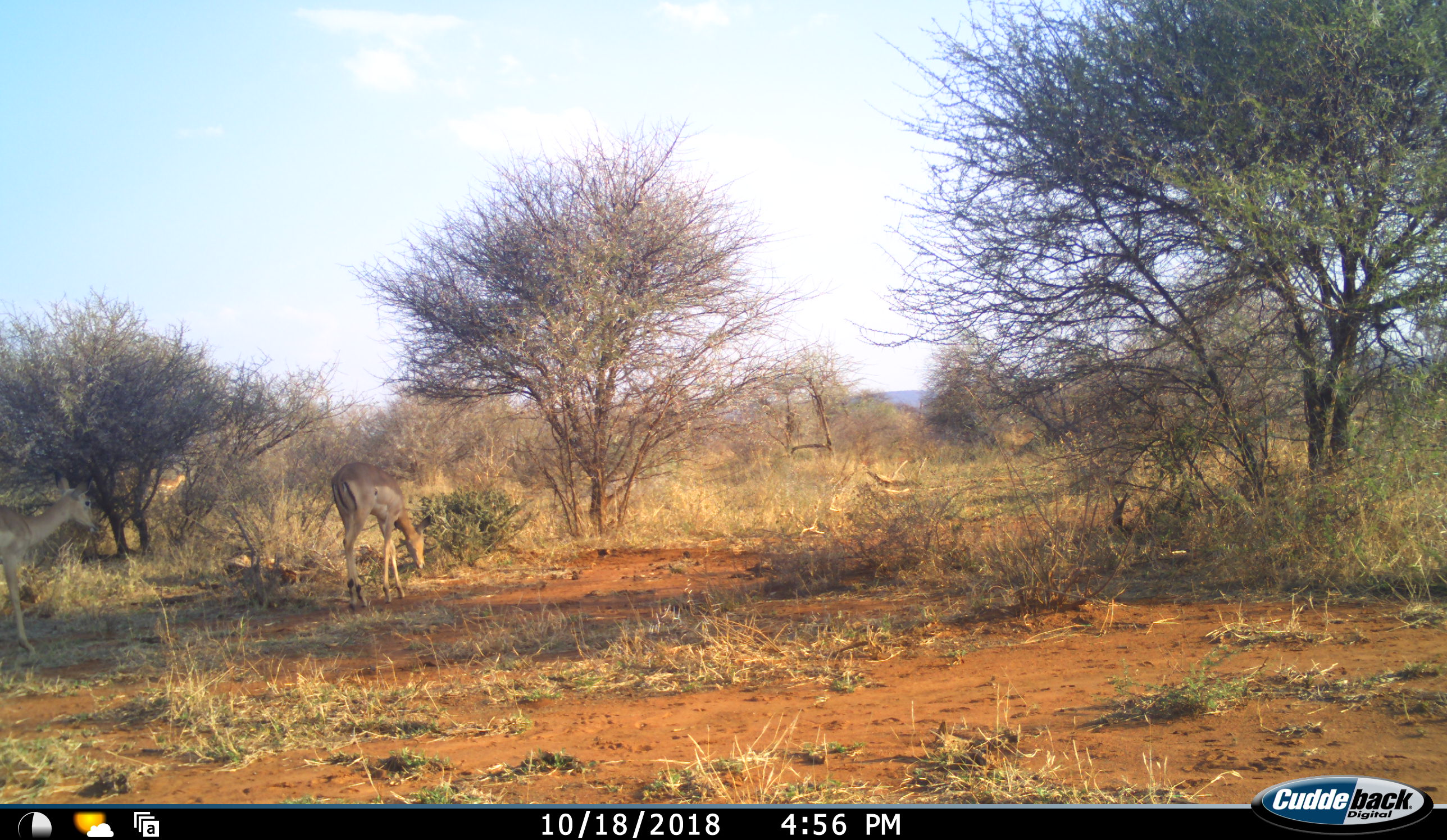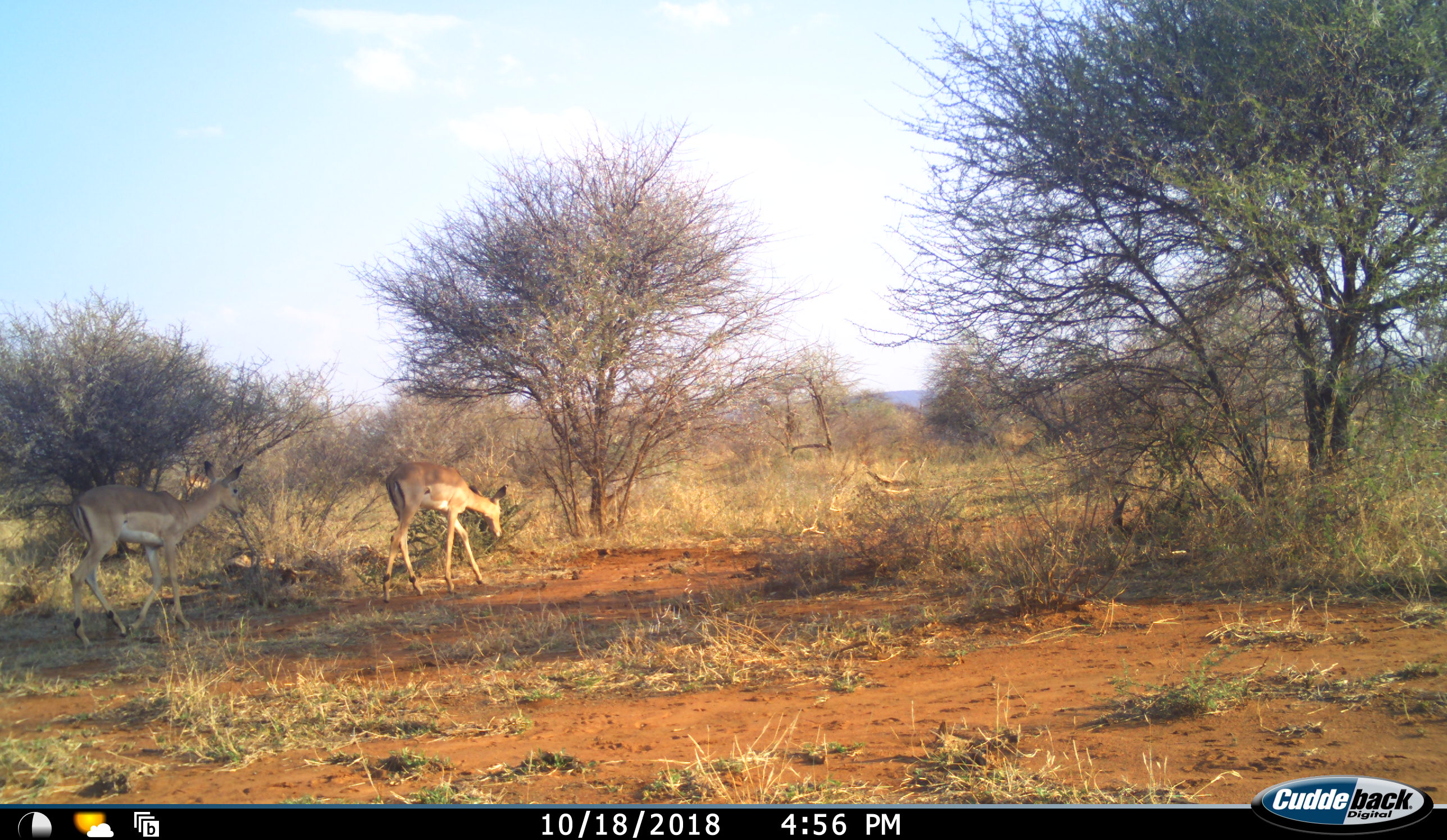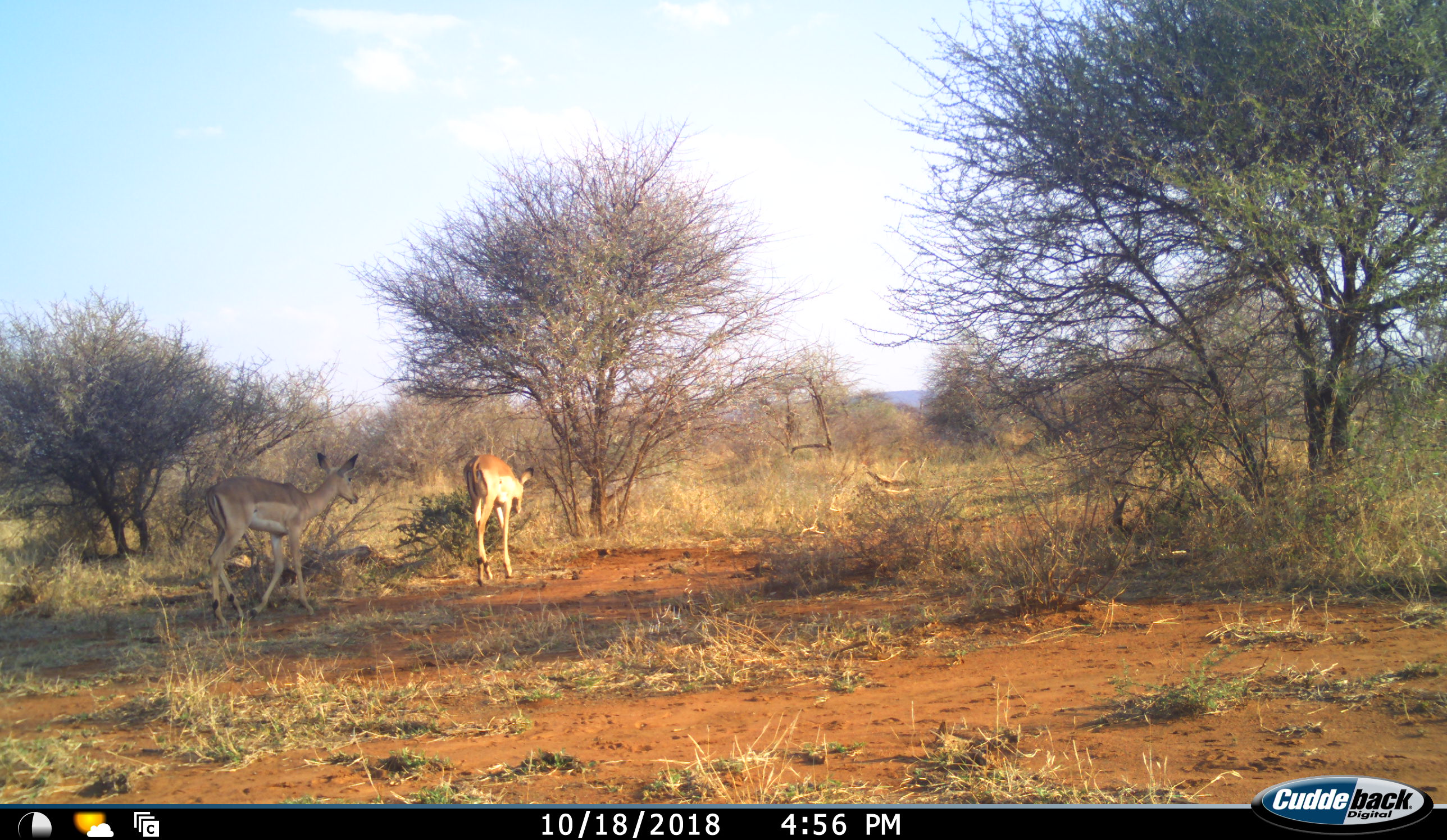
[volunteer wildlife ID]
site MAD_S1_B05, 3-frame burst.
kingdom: Animalia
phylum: Chordata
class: Mammalia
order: Artiodactyla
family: Bovidae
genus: Aepyceros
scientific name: Aepyceros melampus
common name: impala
Impala (Aepyceros melampus), count 2. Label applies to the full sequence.